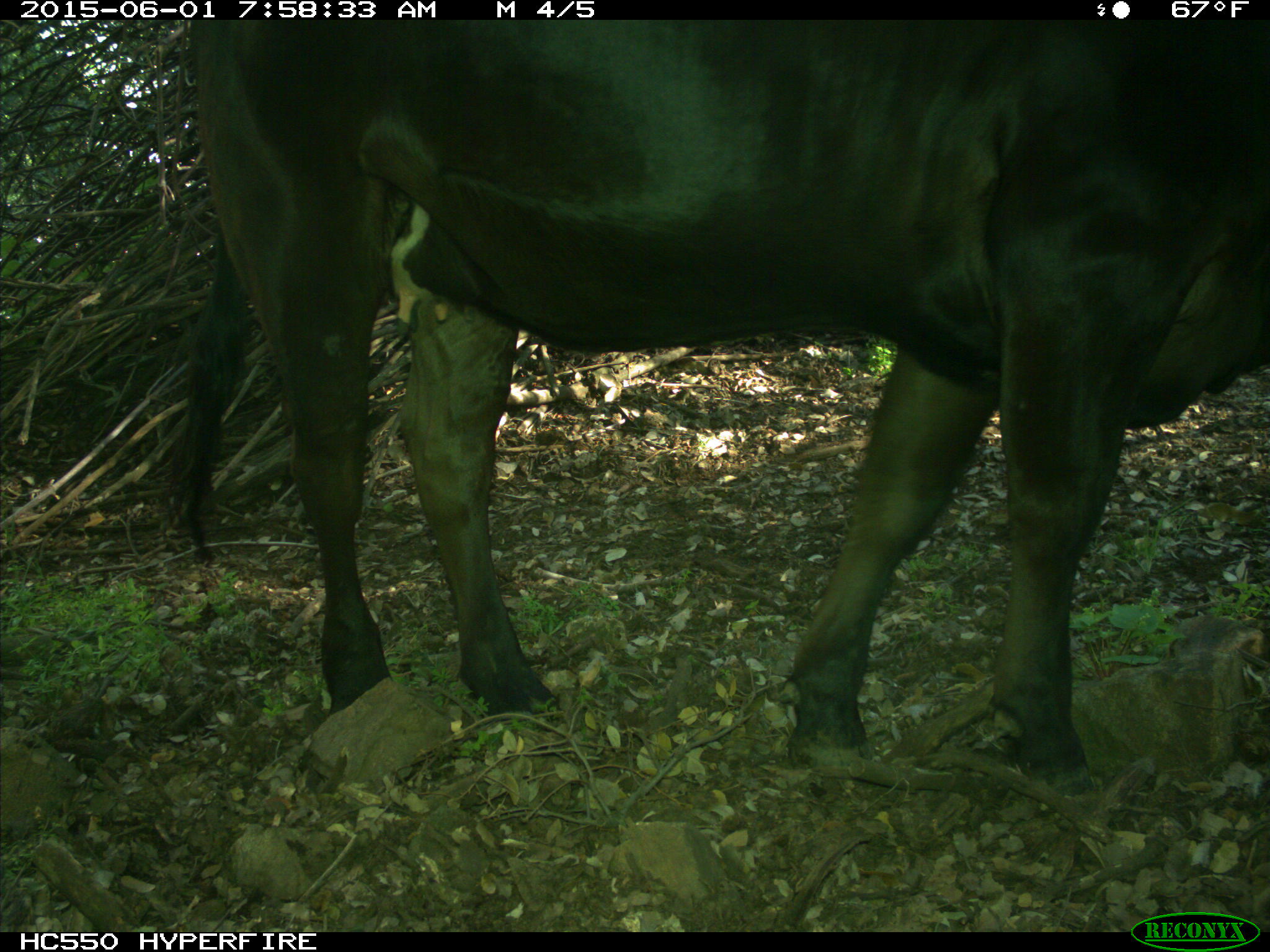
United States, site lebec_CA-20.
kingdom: Animalia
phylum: Chordata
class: Mammalia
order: Artiodactyla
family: Bovidae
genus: Bos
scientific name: Bos taurus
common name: domestic cow